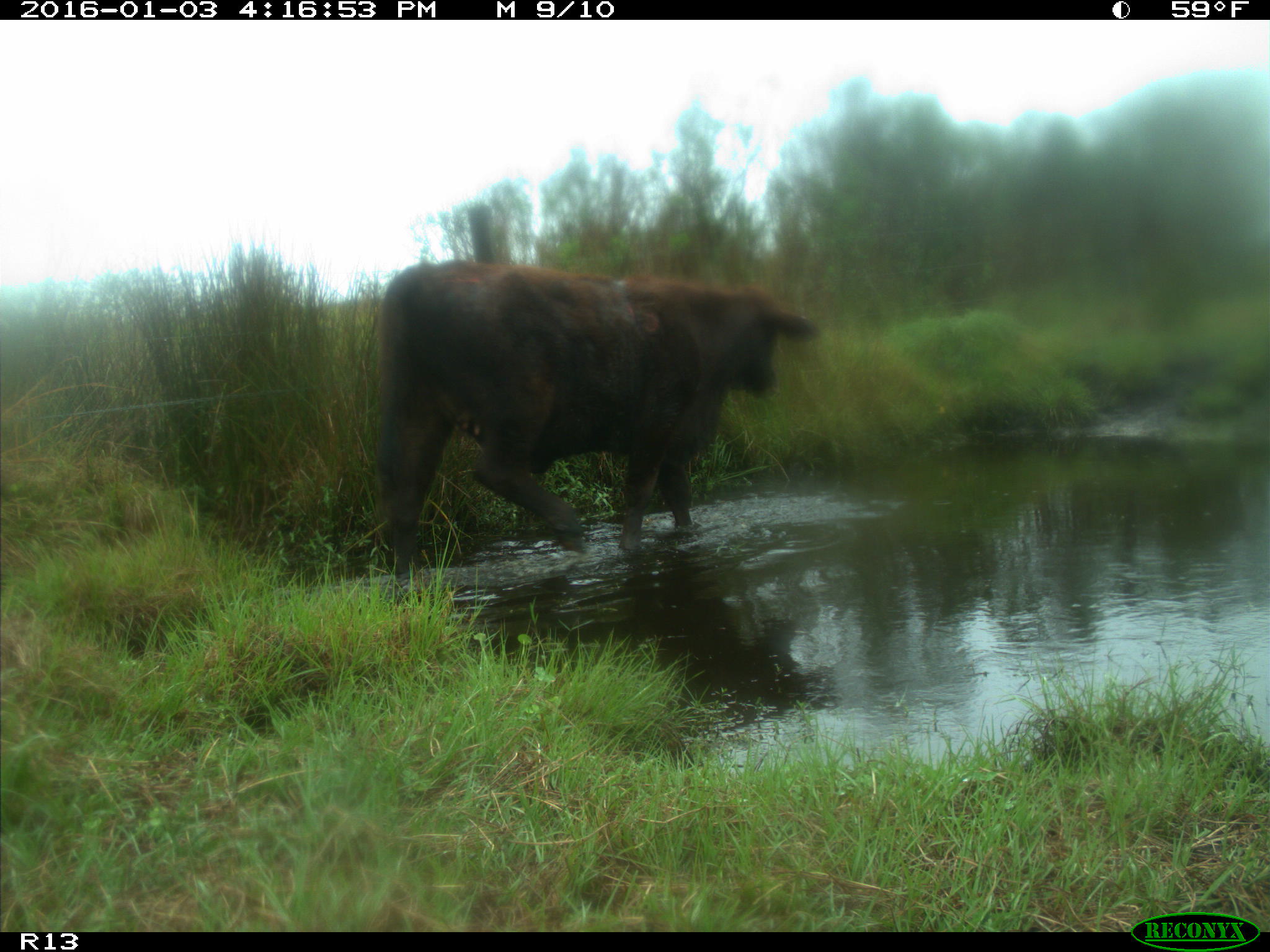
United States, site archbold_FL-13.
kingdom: Animalia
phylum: Chordata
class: Mammalia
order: Artiodactyla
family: Bovidae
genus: Bos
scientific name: Bos taurus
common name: domestic cow